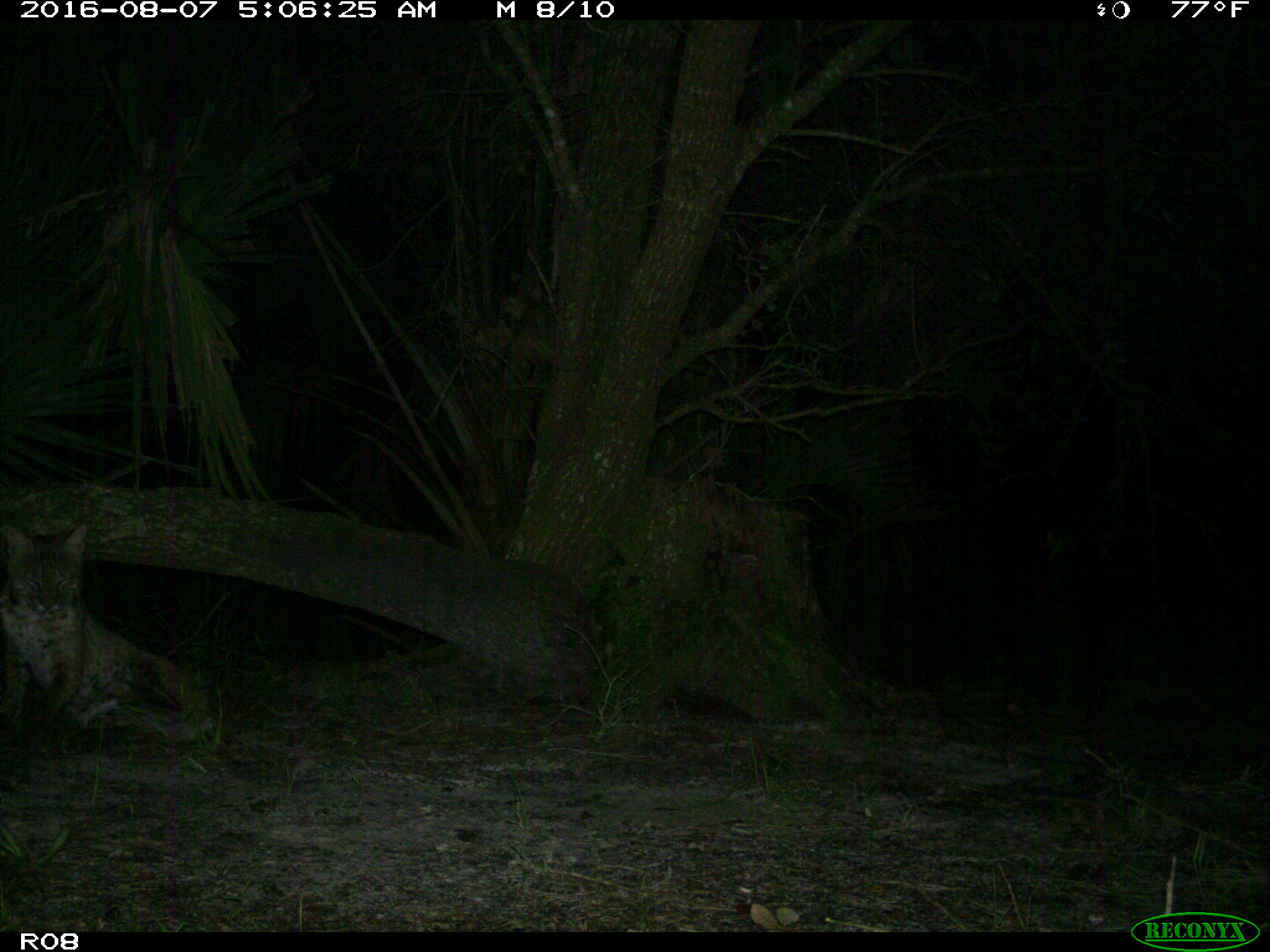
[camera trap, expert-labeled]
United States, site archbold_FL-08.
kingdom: Animalia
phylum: Chordata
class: Mammalia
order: Carnivora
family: Felidae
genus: Lynx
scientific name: Lynx rufus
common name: bobcat